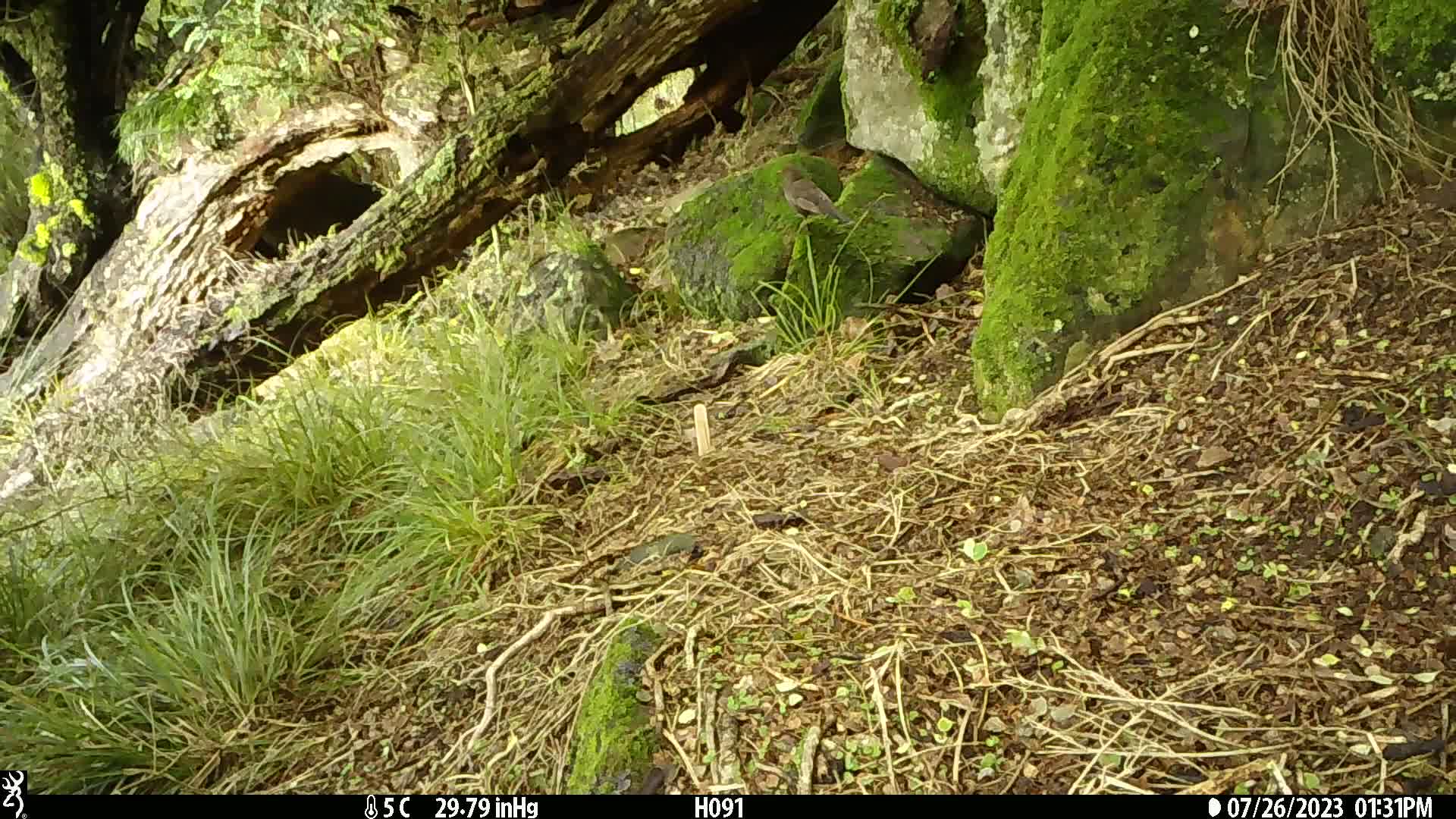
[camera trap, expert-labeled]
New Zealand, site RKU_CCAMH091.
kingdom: Animalia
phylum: Chordata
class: Aves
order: Passeriformes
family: Prunellidae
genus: Prunella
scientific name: Prunella modularis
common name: dunnock